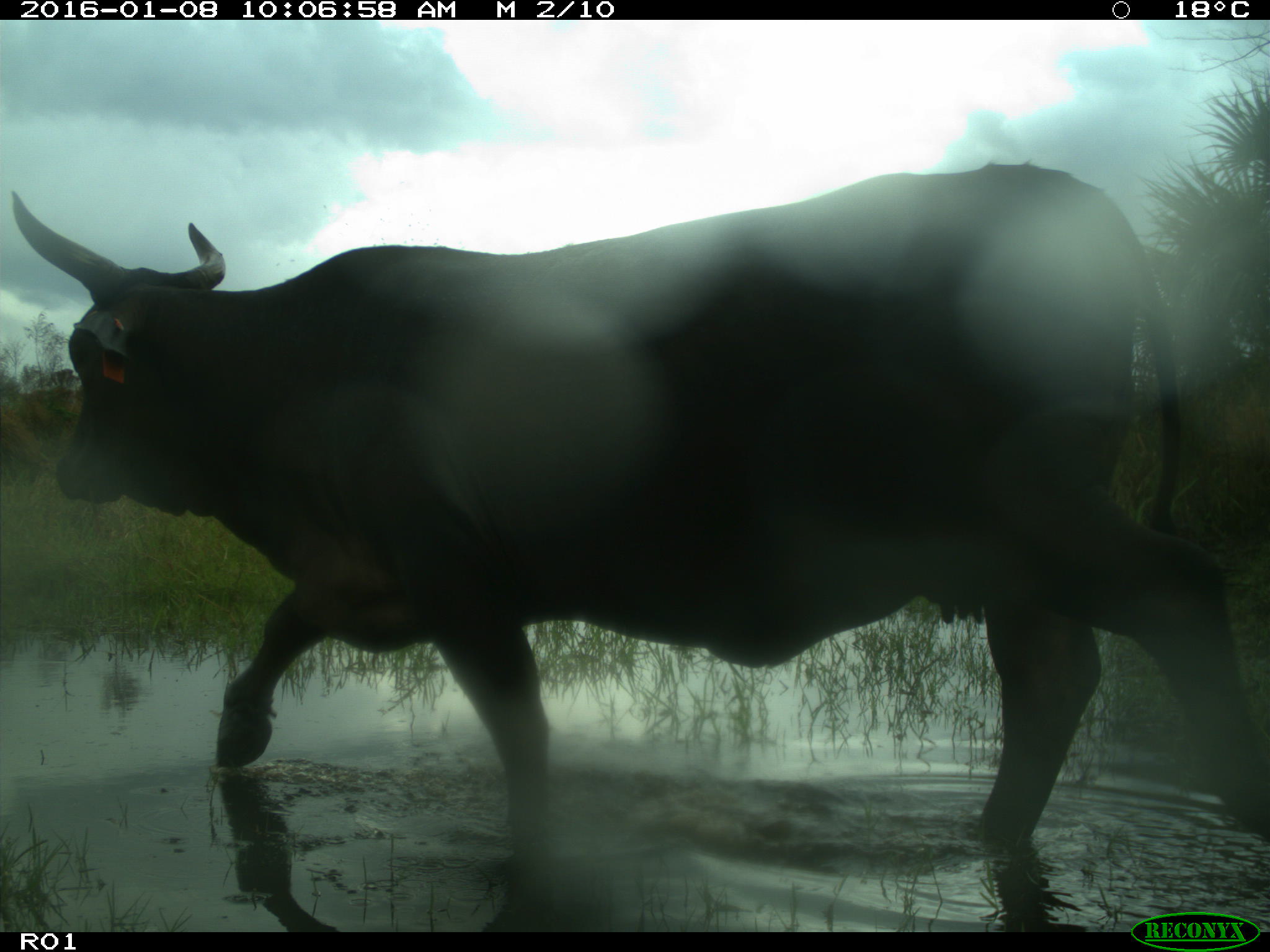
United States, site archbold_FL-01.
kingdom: Animalia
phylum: Chordata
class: Mammalia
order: Artiodactyla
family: Bovidae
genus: Bos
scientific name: Bos taurus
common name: domestic cow